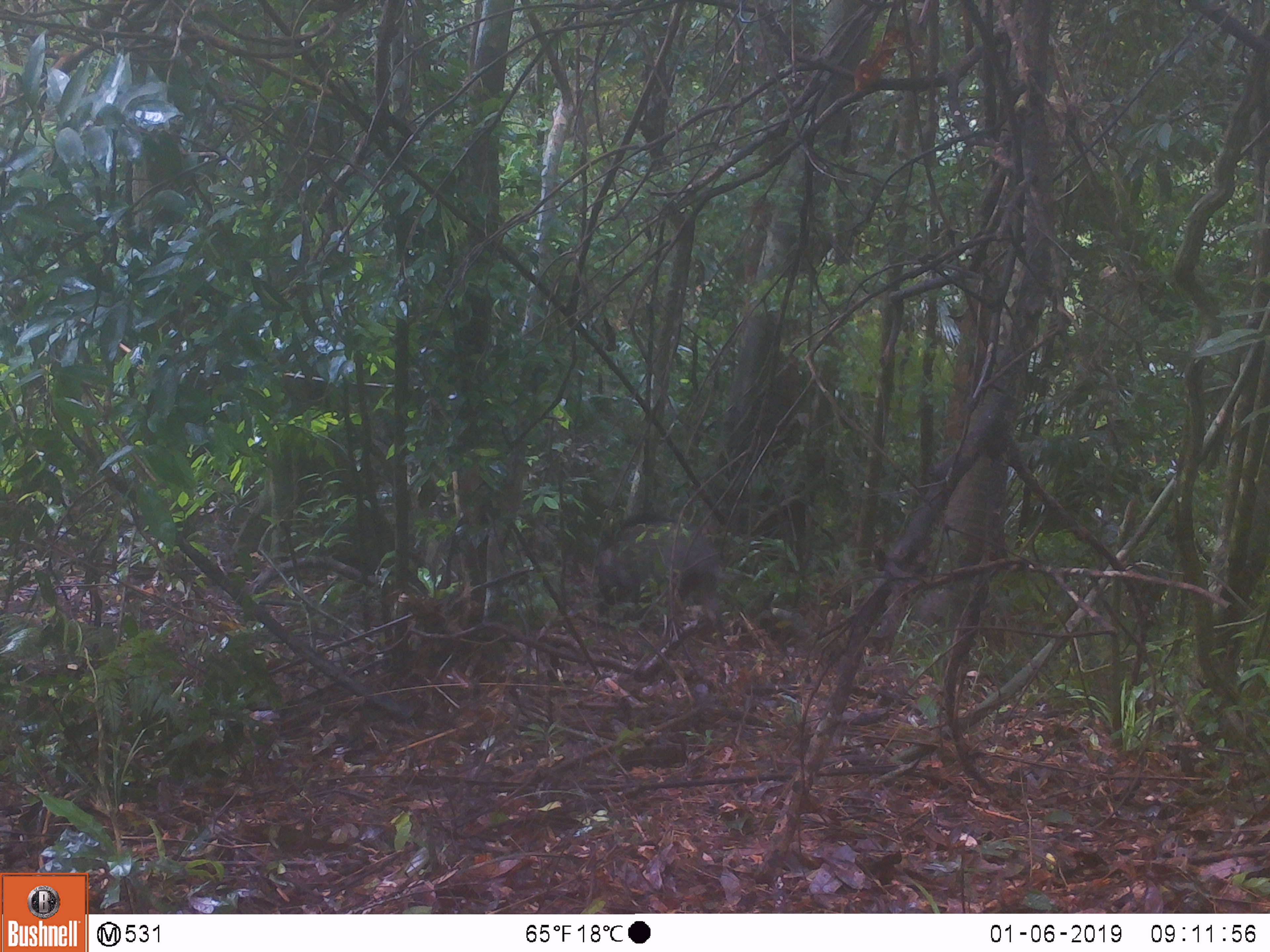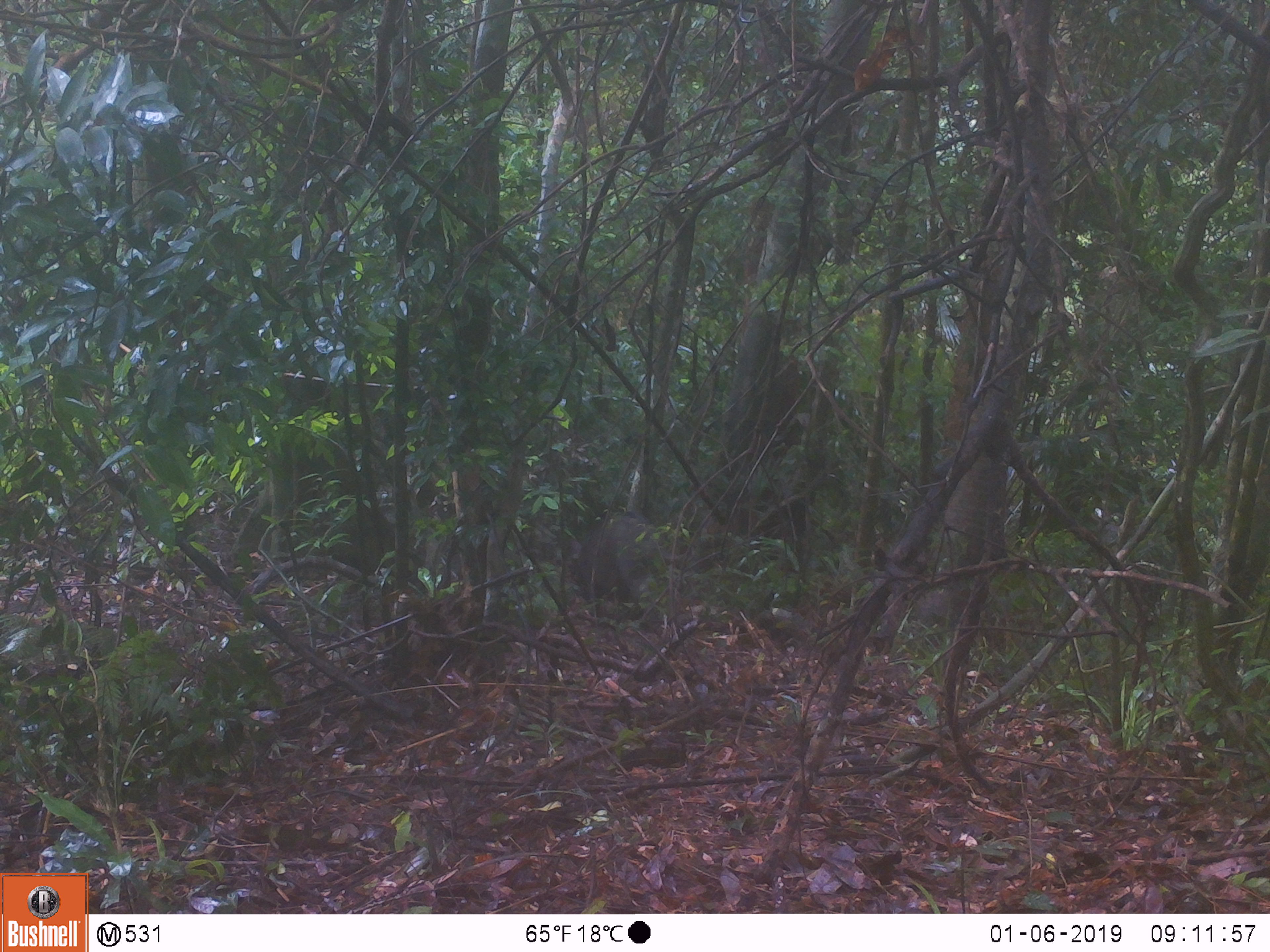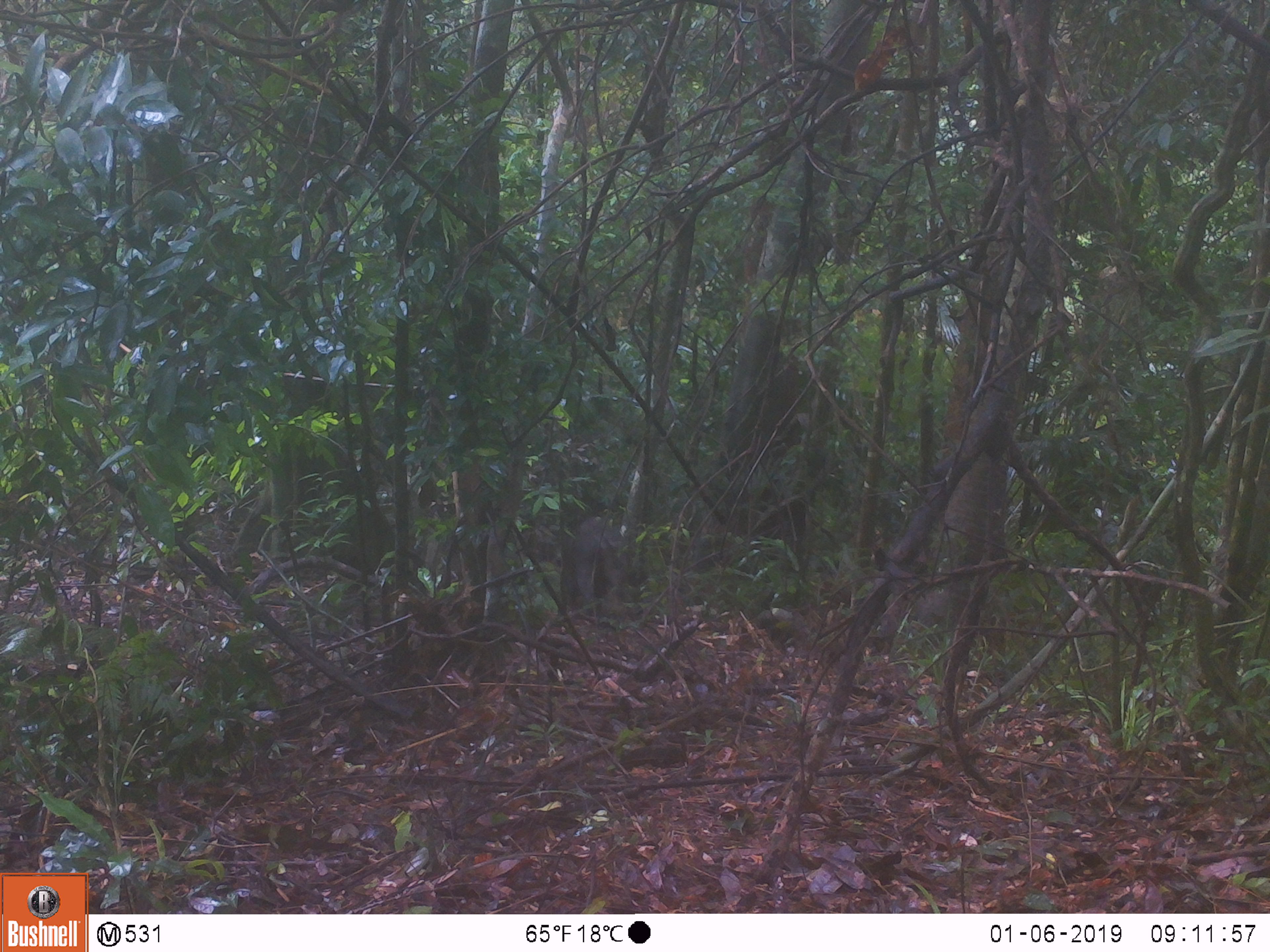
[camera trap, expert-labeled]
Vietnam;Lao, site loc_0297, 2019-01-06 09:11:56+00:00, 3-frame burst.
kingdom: Animalia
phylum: Chordata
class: Mammalia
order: Artiodactyla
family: Suidae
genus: Sus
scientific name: Sus scrofa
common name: eurasian wild pig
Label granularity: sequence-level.